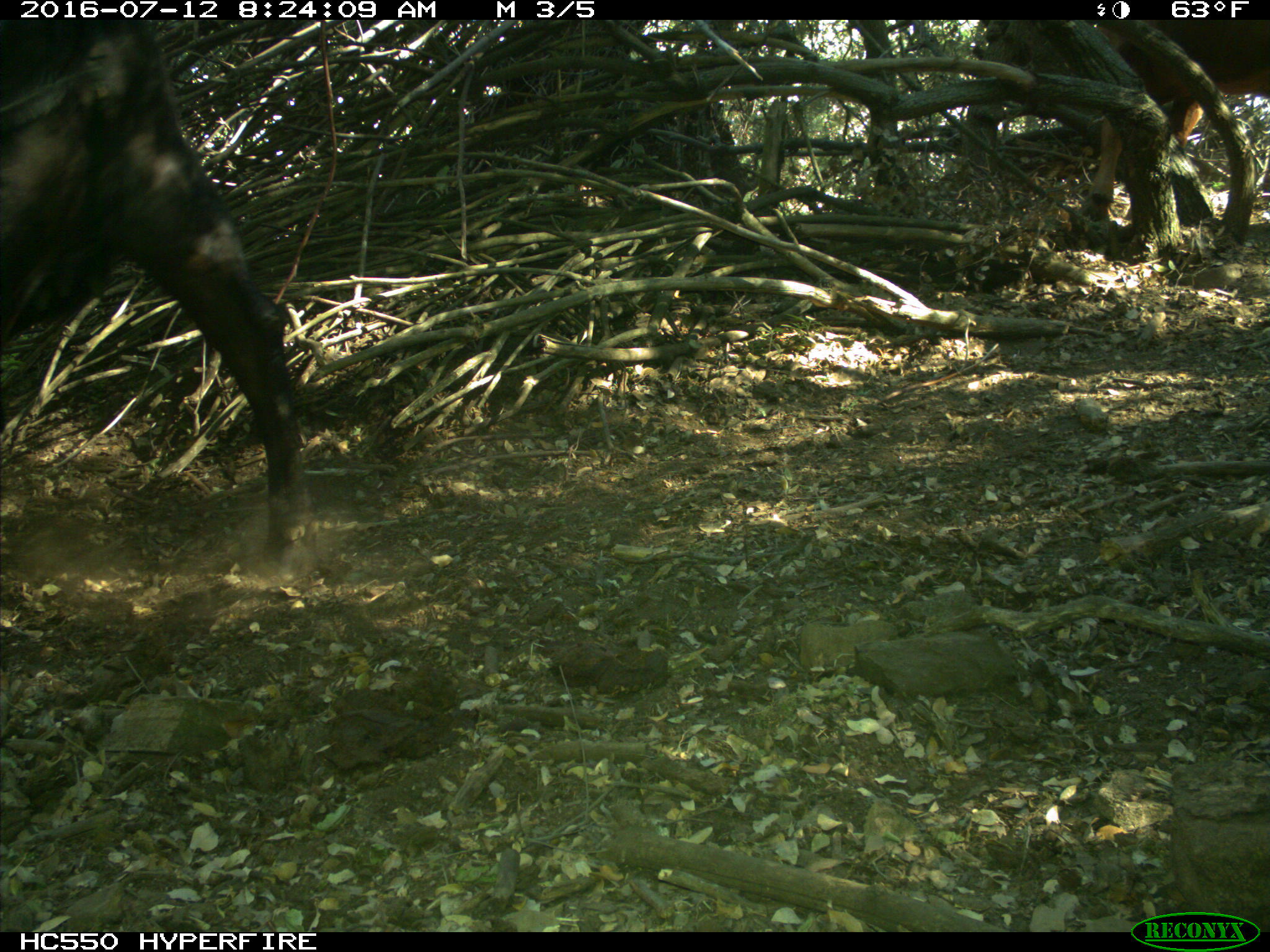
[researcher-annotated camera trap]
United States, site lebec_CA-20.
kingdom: Animalia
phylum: Chordata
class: Mammalia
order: Artiodactyla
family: Bovidae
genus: Bos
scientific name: Bos taurus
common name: domestic cow